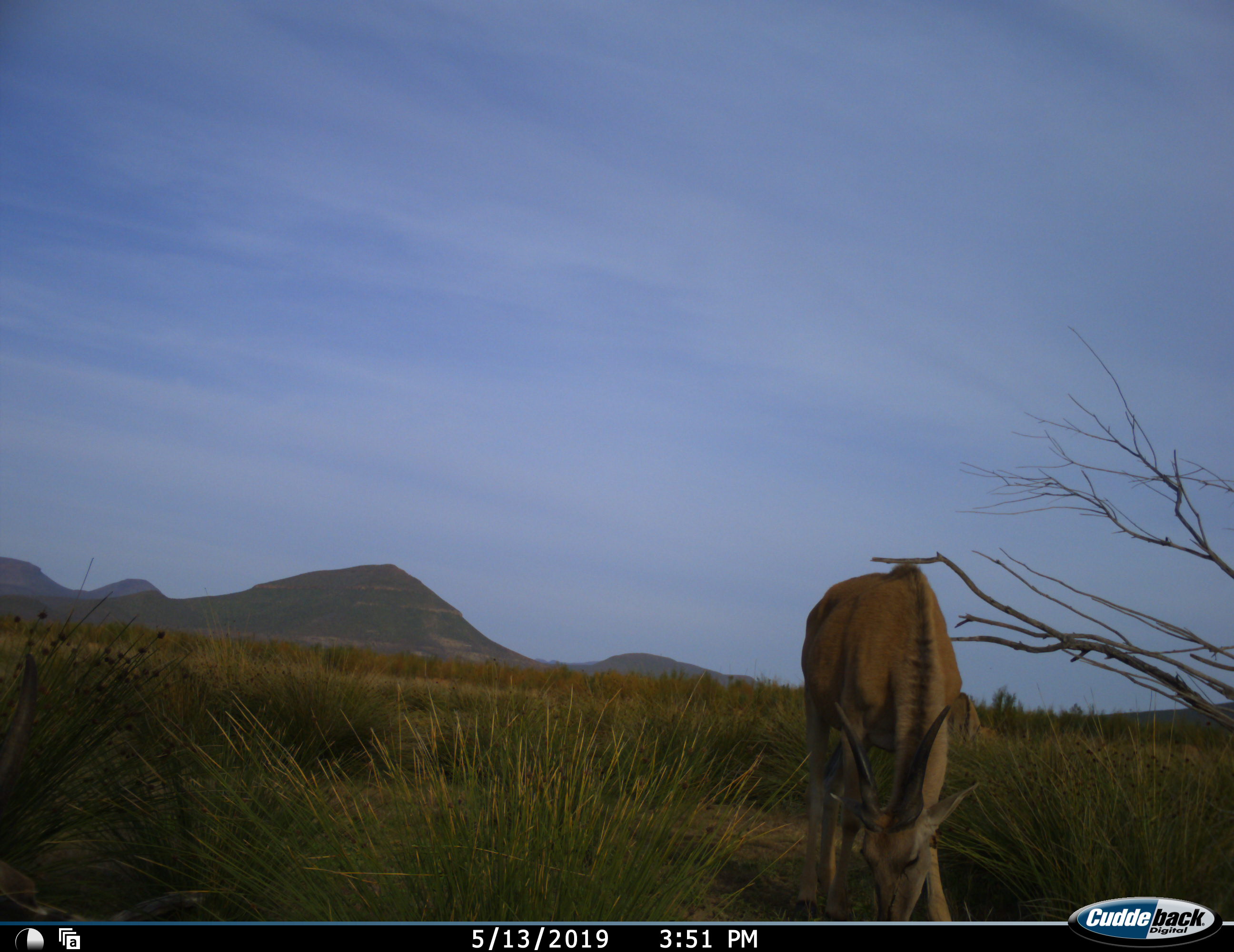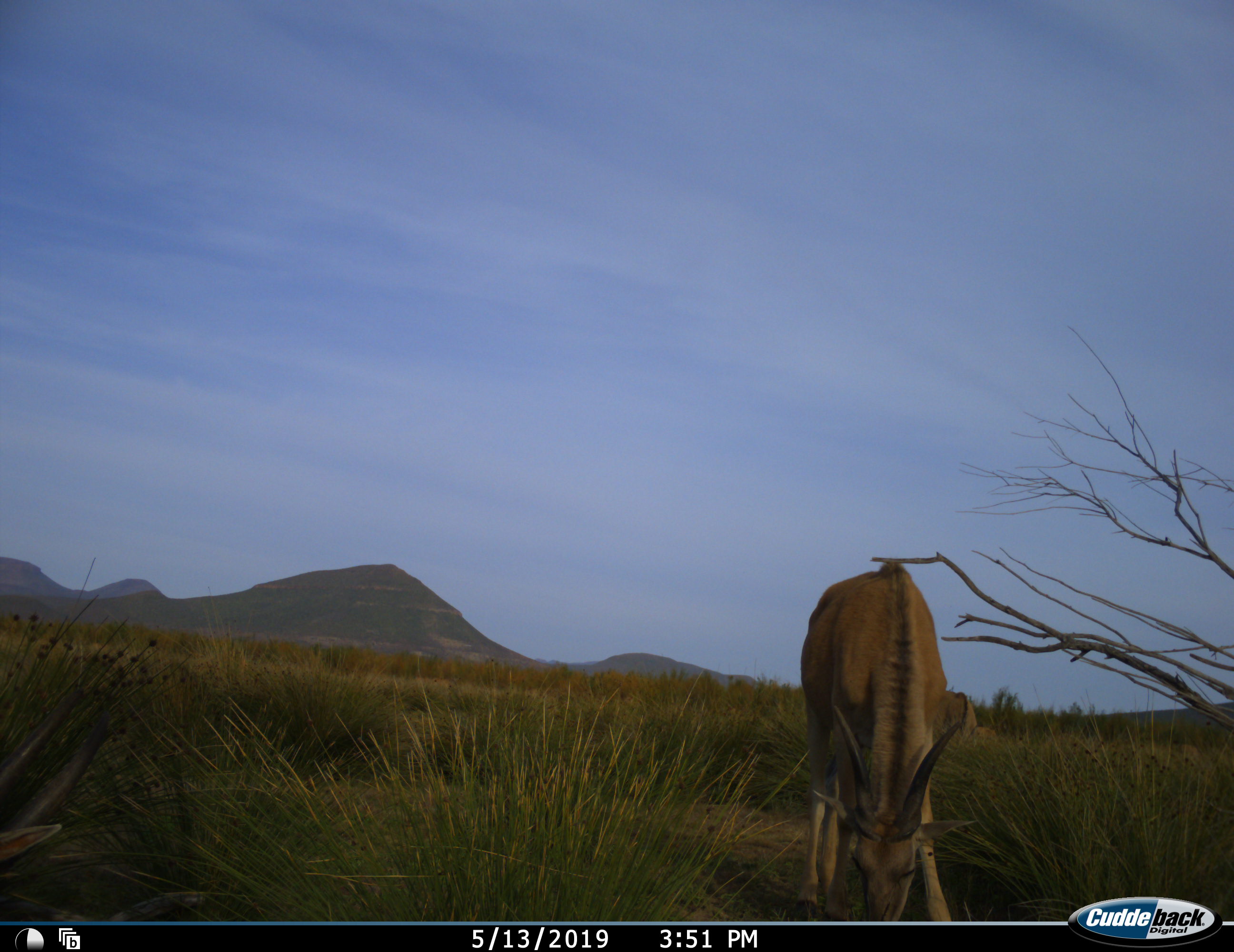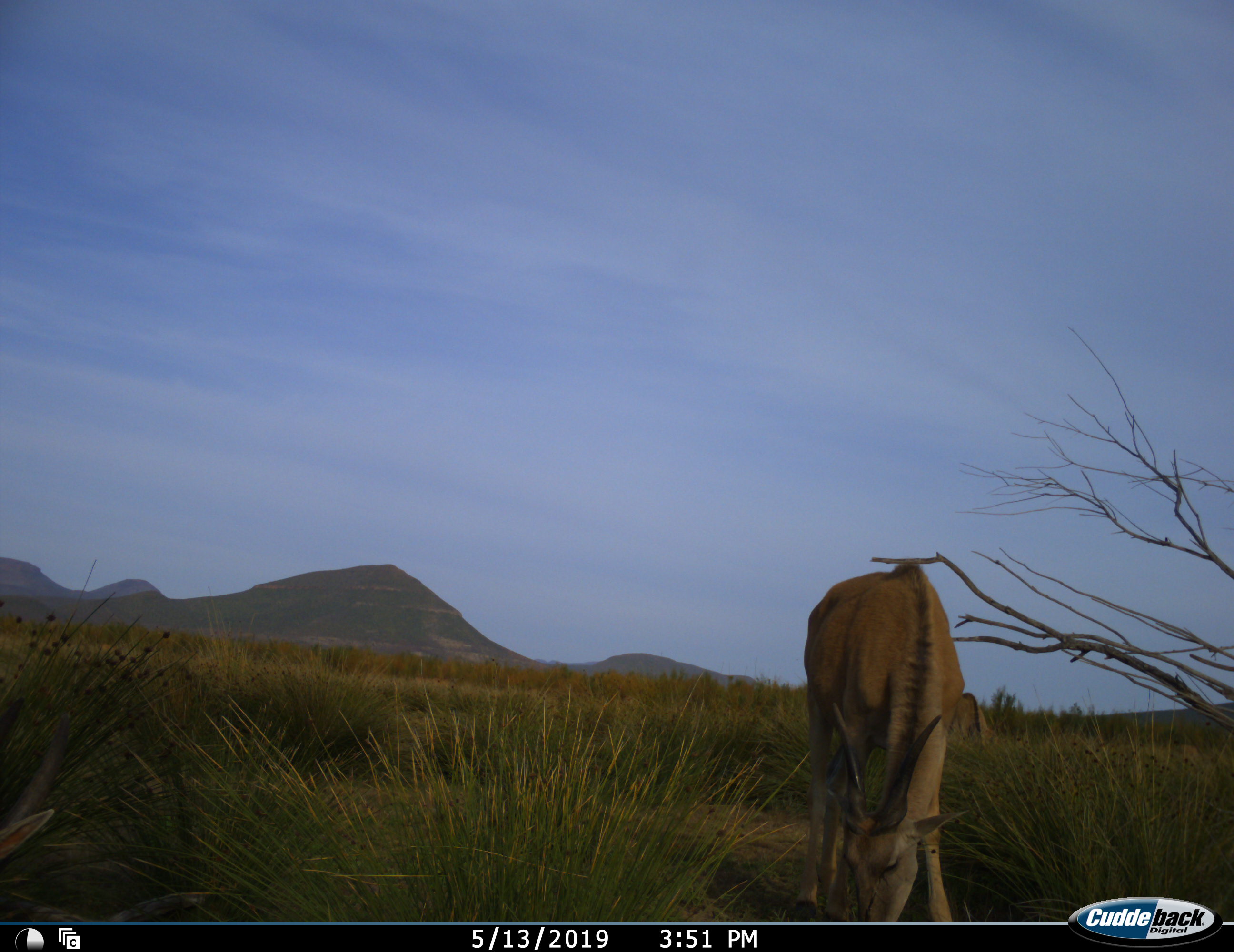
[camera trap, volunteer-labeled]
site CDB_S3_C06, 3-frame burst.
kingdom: Animalia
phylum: Chordata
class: Mammalia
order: Artiodactyla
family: Bovidae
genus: Tragelaphus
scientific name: Tragelaphus oryx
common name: eland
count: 2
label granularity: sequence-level